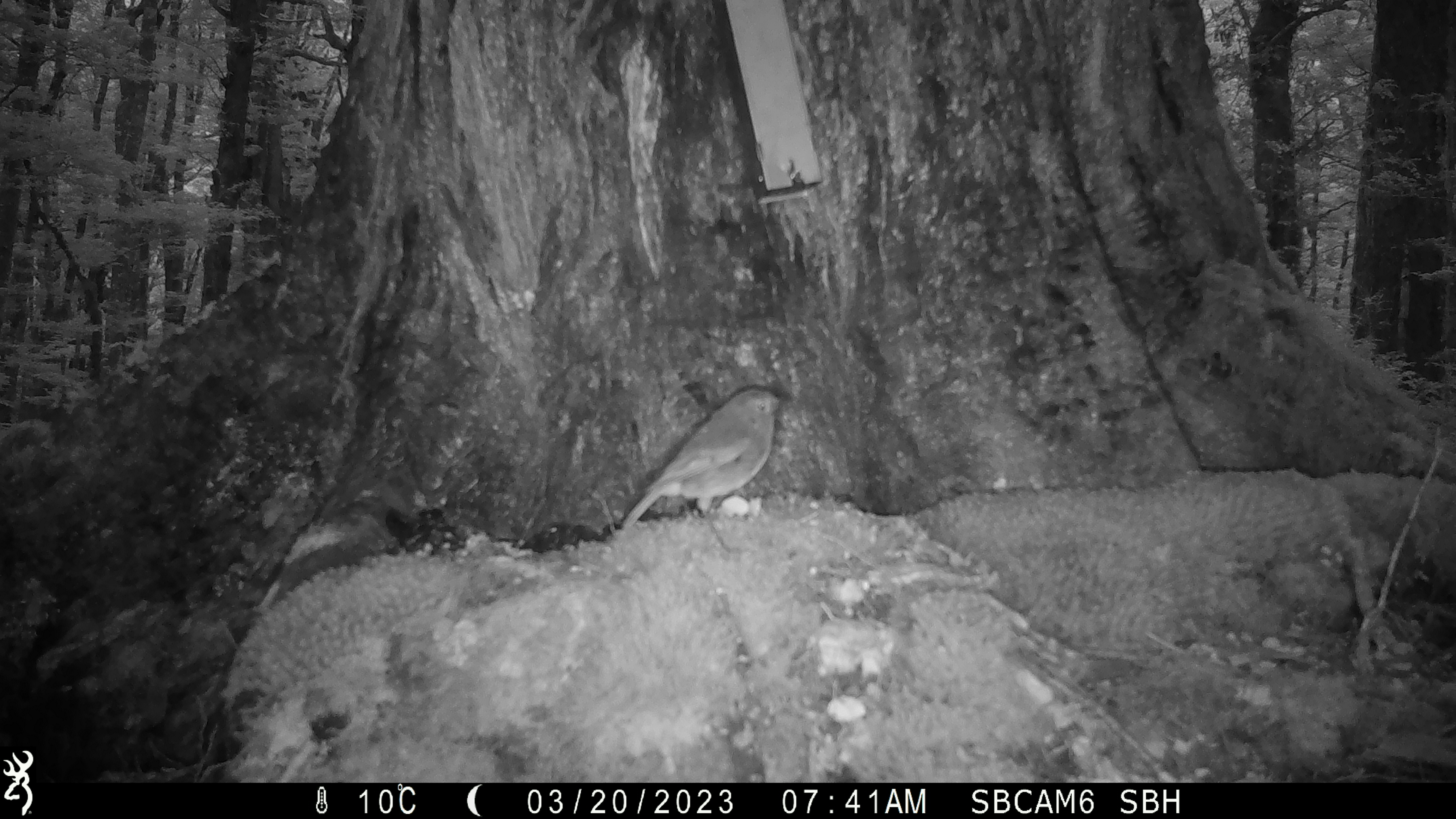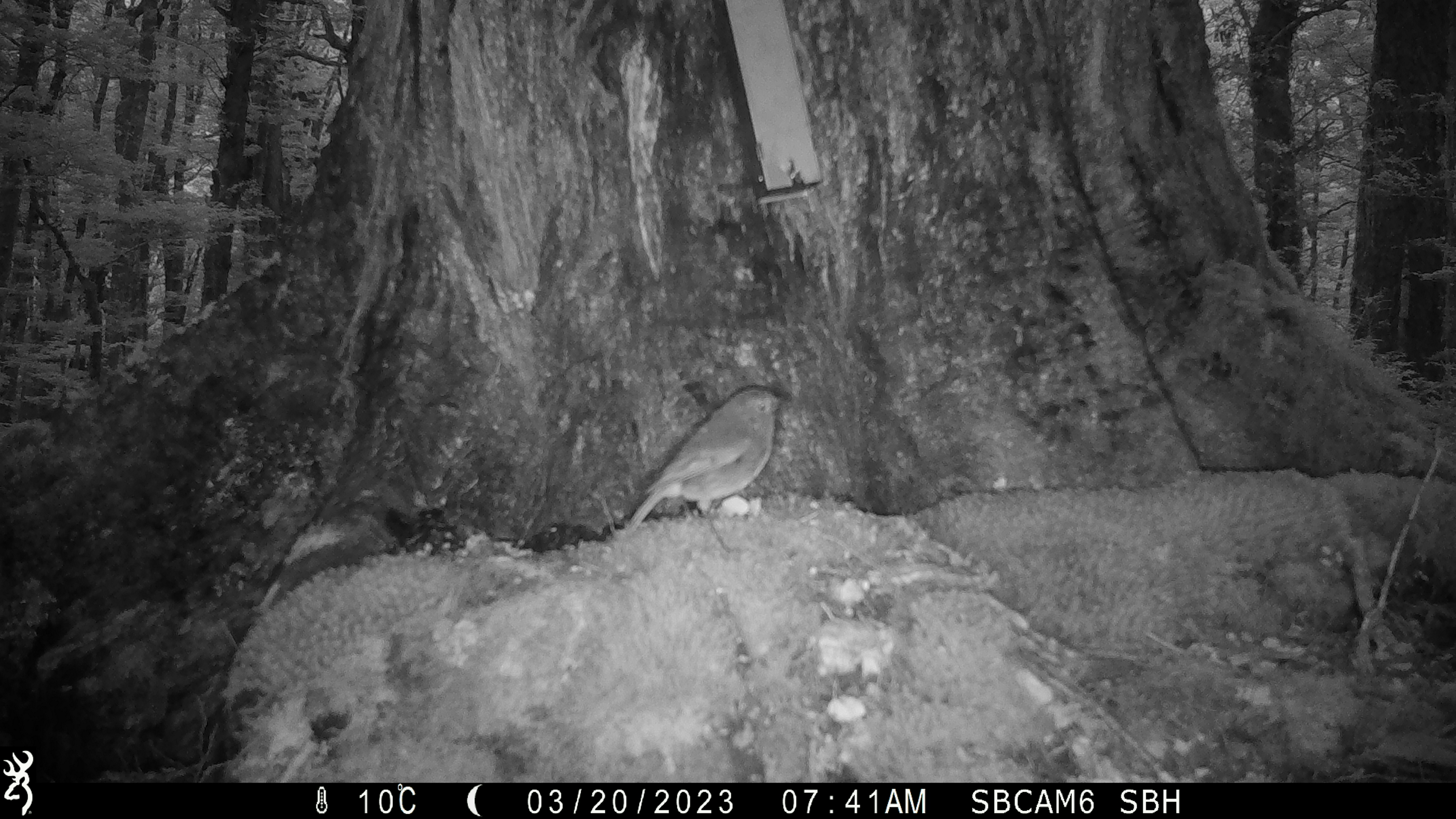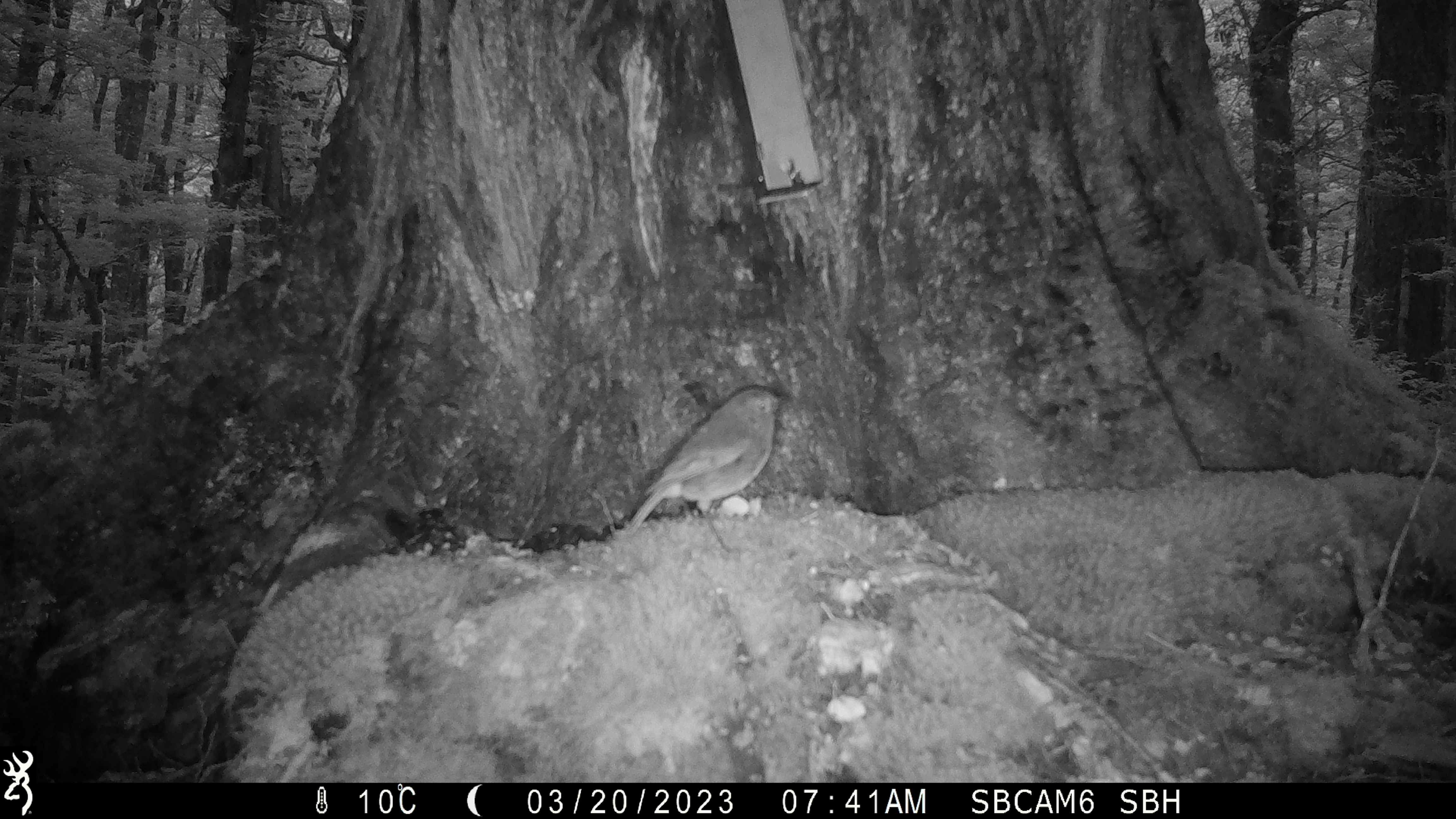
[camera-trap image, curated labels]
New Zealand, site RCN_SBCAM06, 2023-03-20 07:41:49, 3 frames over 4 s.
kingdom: Animalia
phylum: Chordata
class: Aves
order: Passeriformes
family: Petroicidae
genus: Petroica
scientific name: Petroica australis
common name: new zealand robin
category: robin